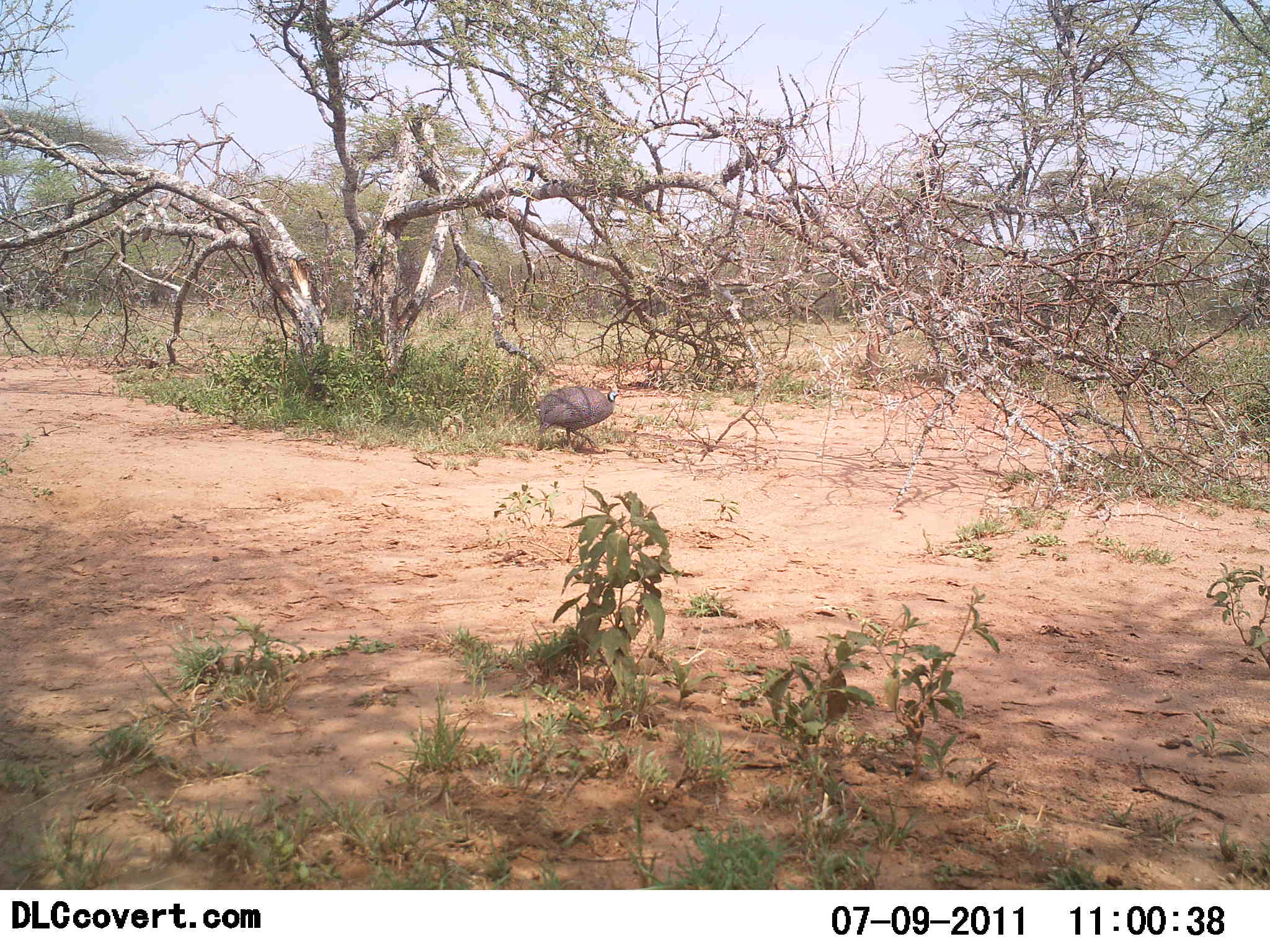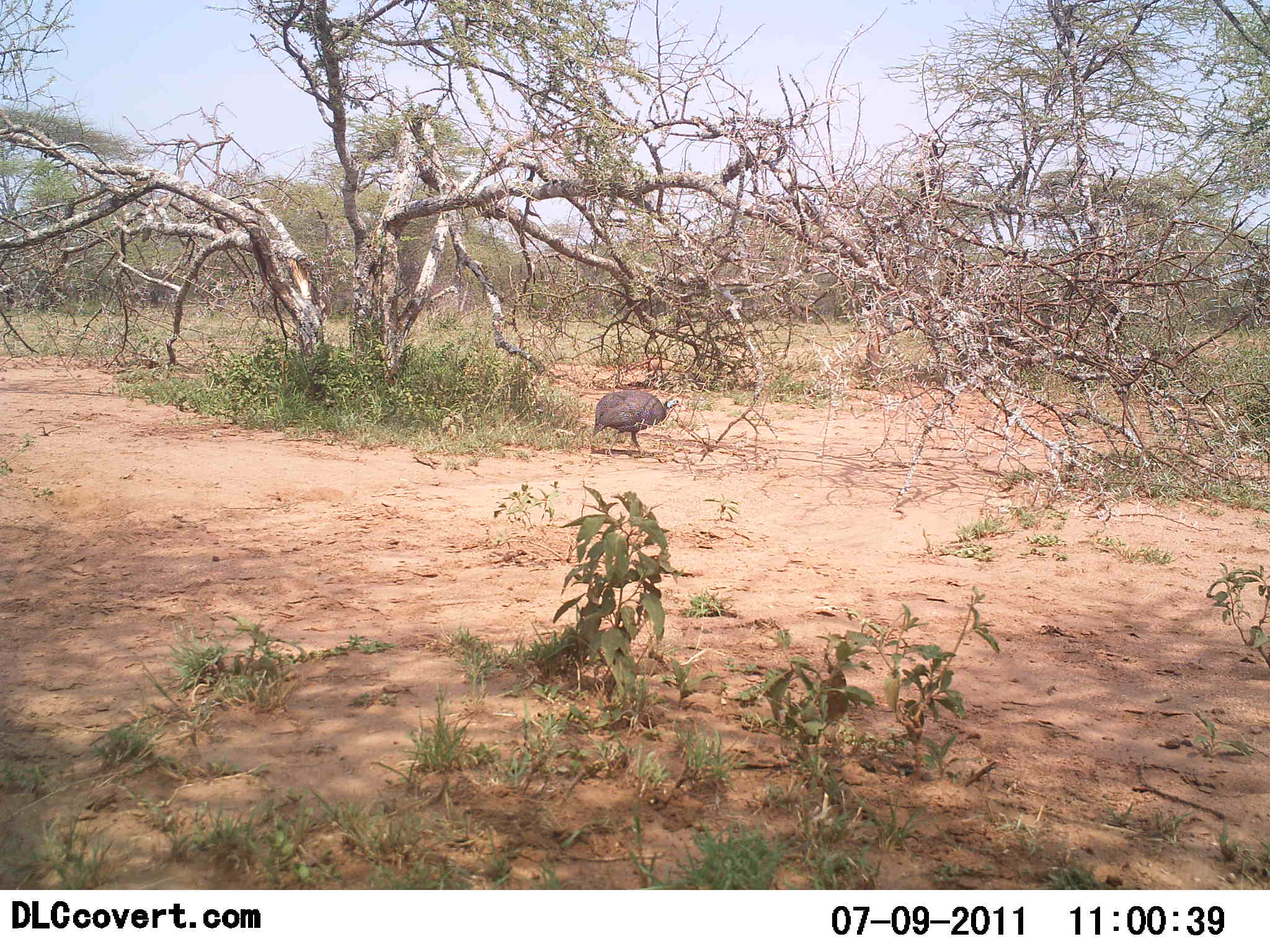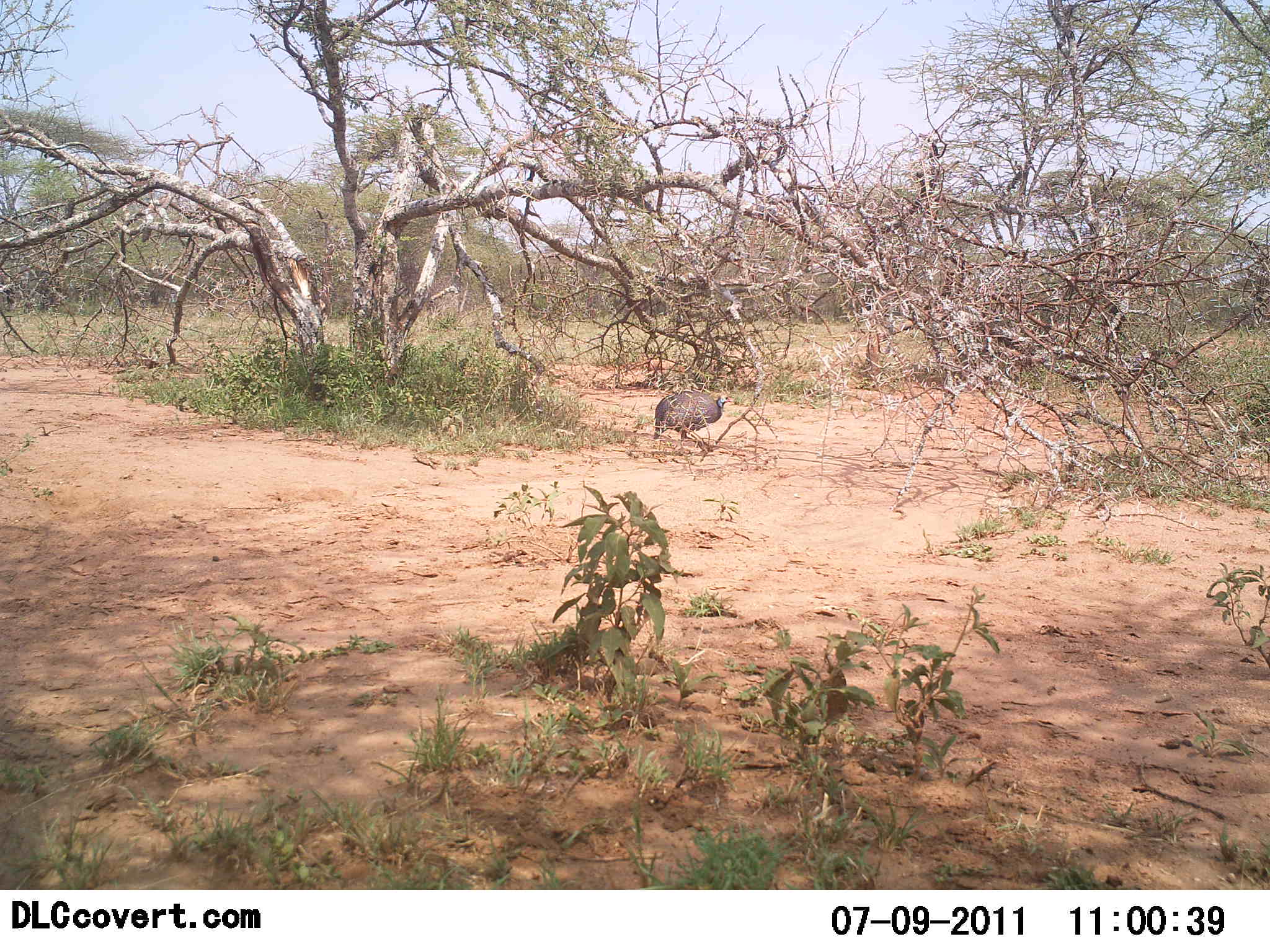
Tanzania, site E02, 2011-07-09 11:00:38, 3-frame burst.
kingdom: Animalia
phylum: Chordata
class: Aves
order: Galliformes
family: Numididae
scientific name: Numididae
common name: guinea fowl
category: guineafowl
Guineafowl (guinea fowl) (Numididae), count 1. Behavior (volunteer vote fractions): standing 8%, resting 0%, moving 92%, interacting 0%. Young present (vote fraction): 0%. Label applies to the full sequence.